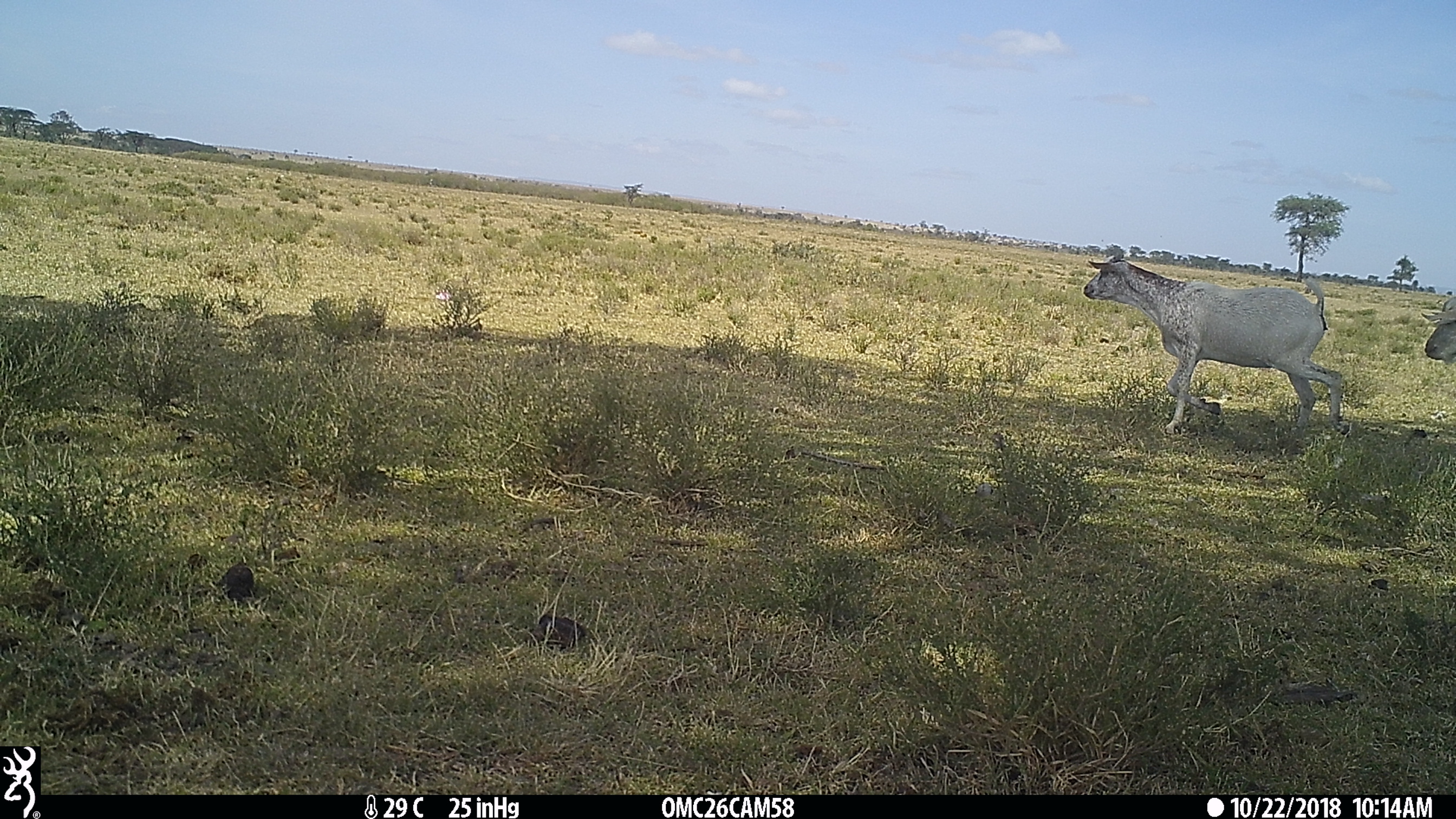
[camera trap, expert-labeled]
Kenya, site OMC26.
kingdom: Animalia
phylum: Chordata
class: Mammalia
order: Artiodactyla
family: Bovidae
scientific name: Bovidae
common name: sheep or goat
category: shoat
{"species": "shoat (sheep or goat) (Bovidae)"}